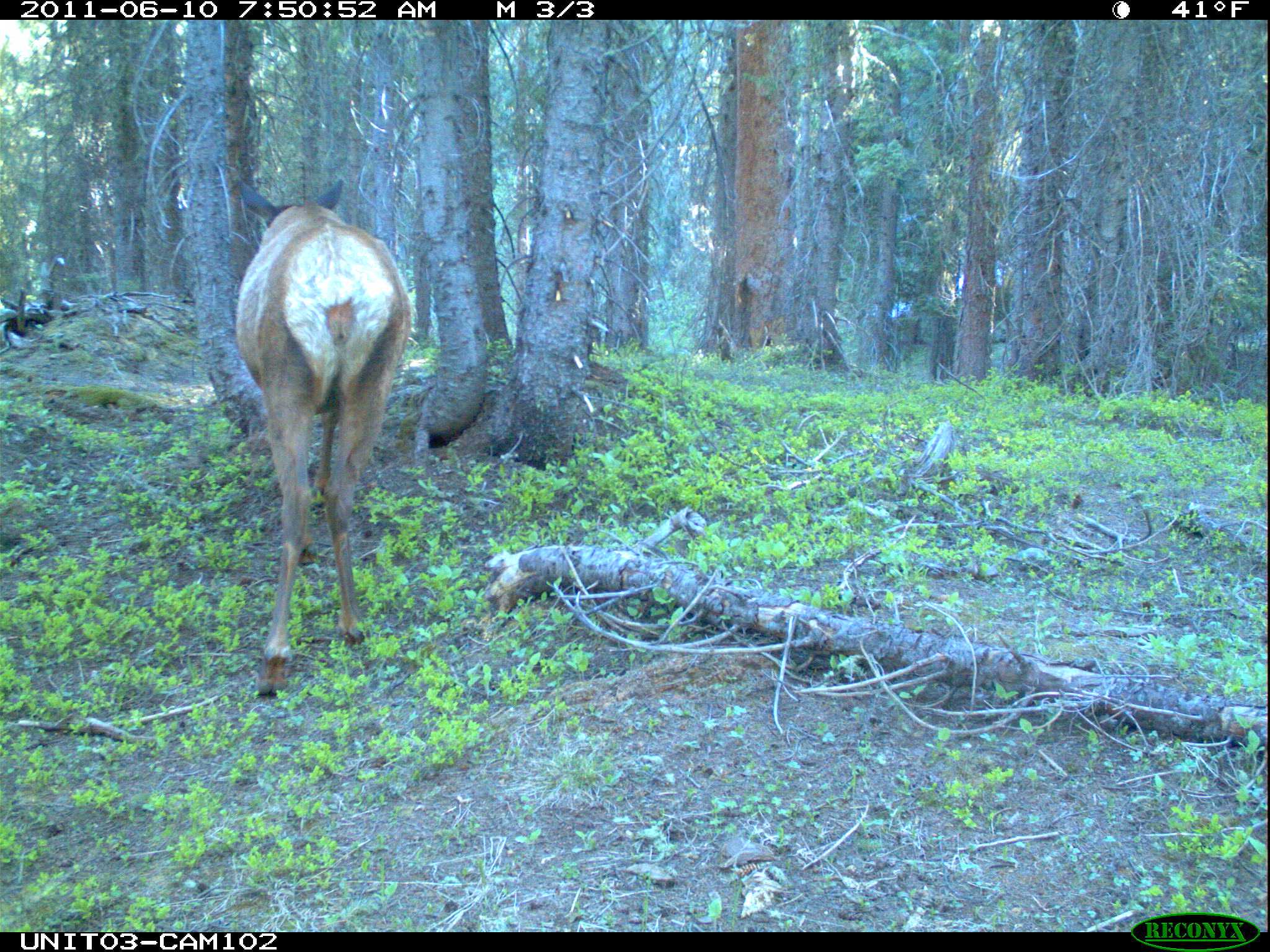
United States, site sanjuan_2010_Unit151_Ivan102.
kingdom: Animalia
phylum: Chordata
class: Mammalia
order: Artiodactyla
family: Cervidae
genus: Cervus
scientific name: Cervus elaphus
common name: red deer